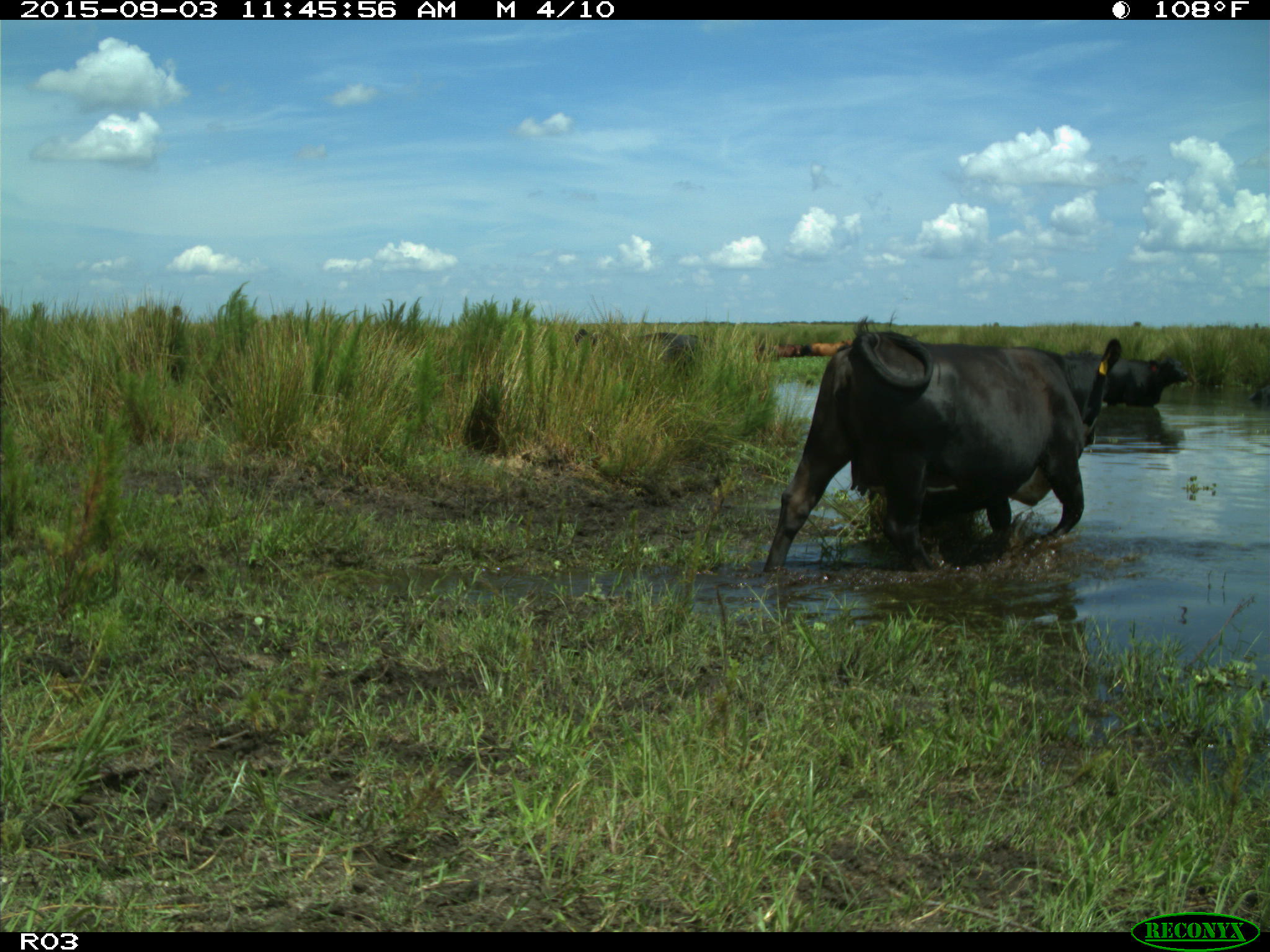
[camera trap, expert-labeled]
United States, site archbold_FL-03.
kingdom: Animalia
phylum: Chordata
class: Mammalia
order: Artiodactyla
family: Bovidae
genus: Bos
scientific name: Bos taurus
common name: domestic cow